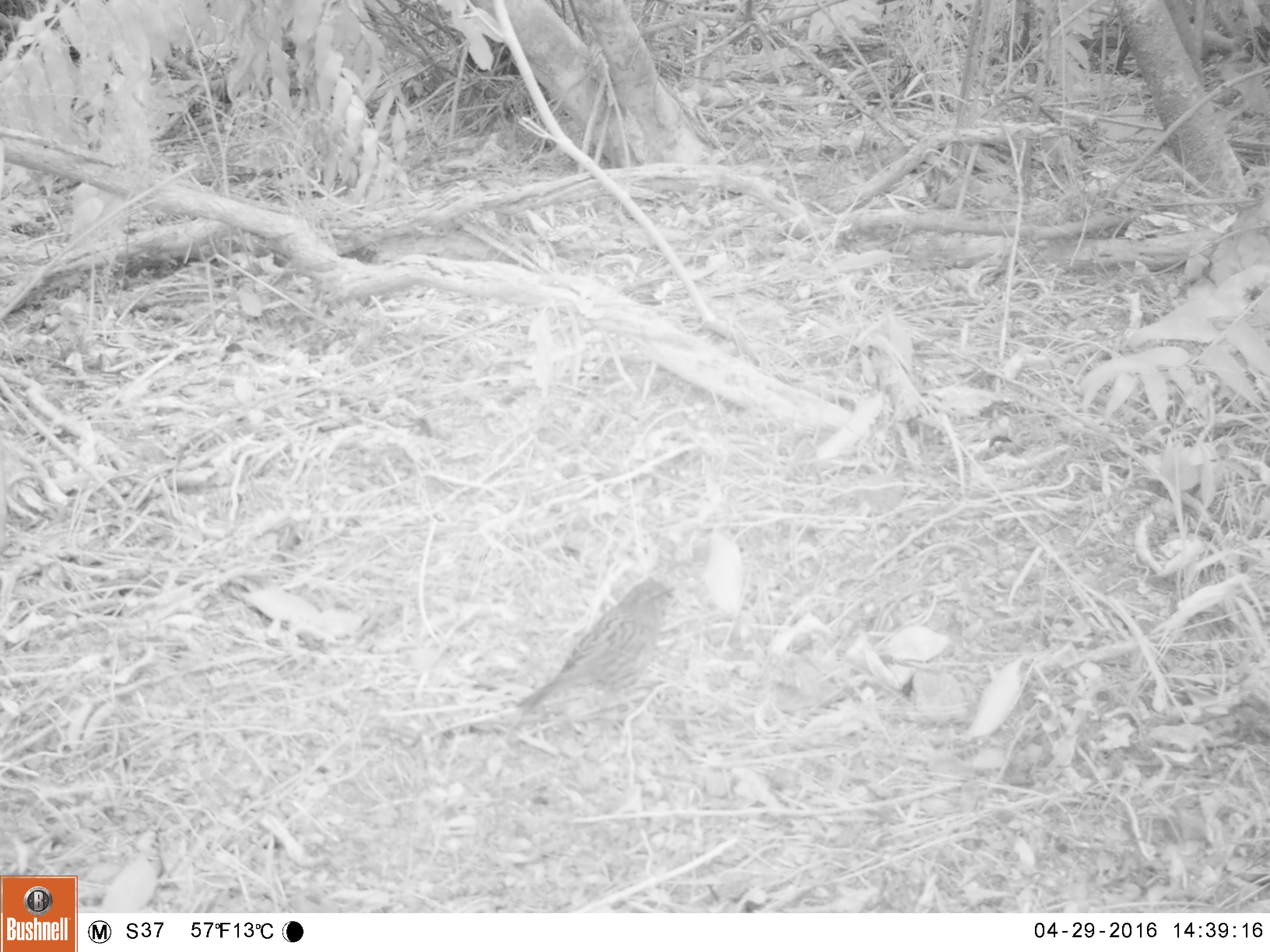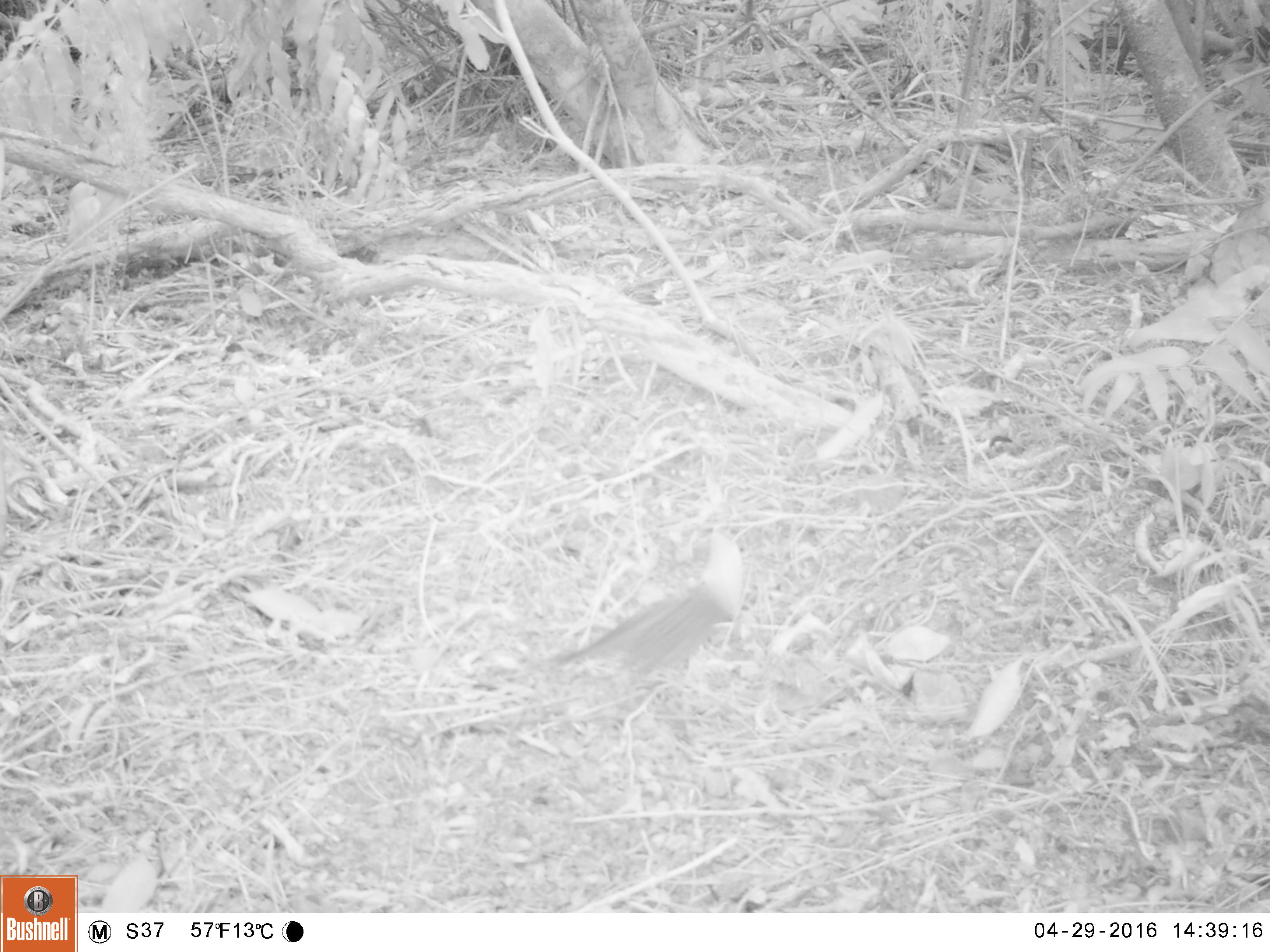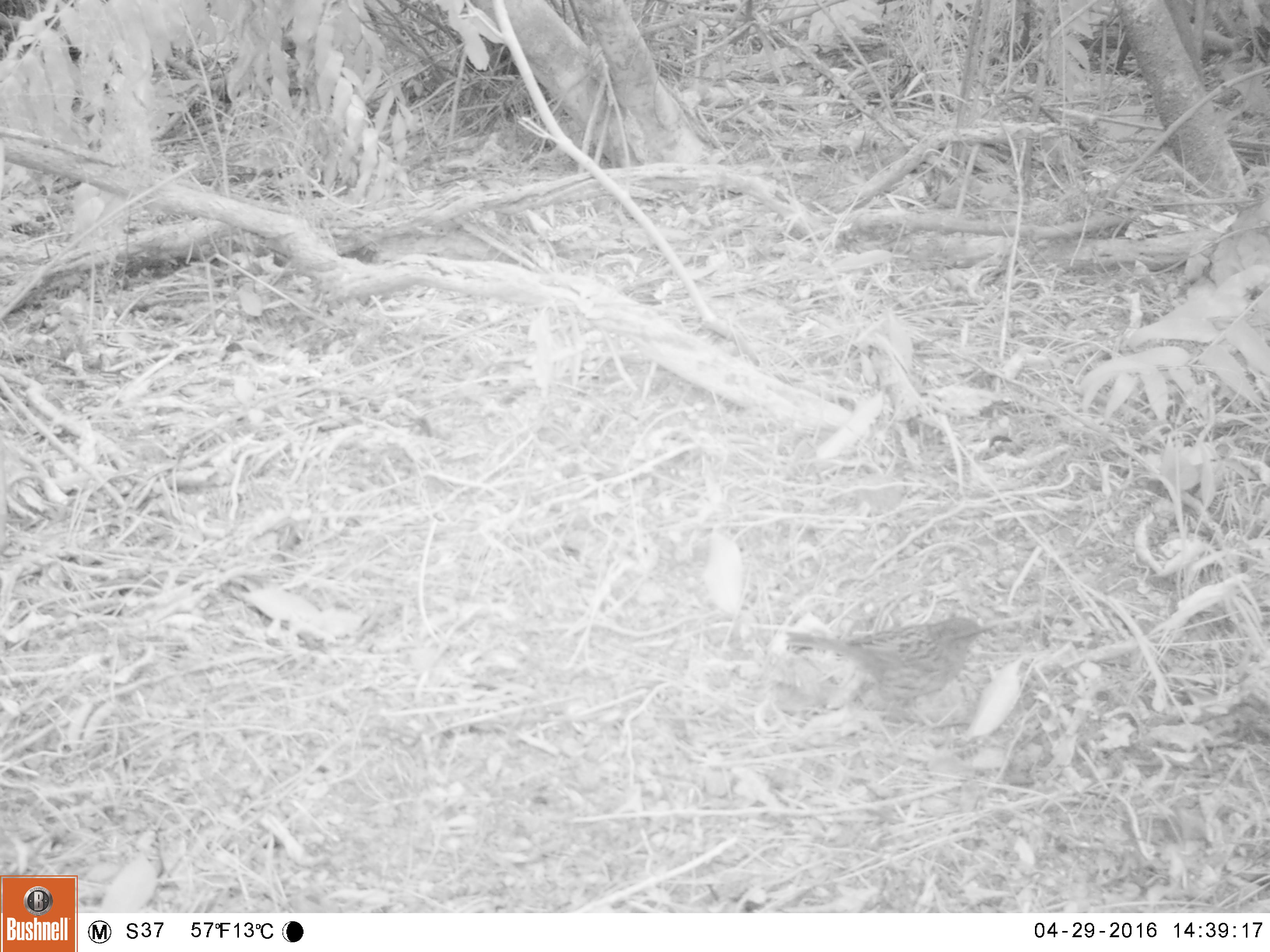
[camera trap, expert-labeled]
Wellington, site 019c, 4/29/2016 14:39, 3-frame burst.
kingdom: Animalia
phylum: Chordata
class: Aves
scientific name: Aves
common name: bird